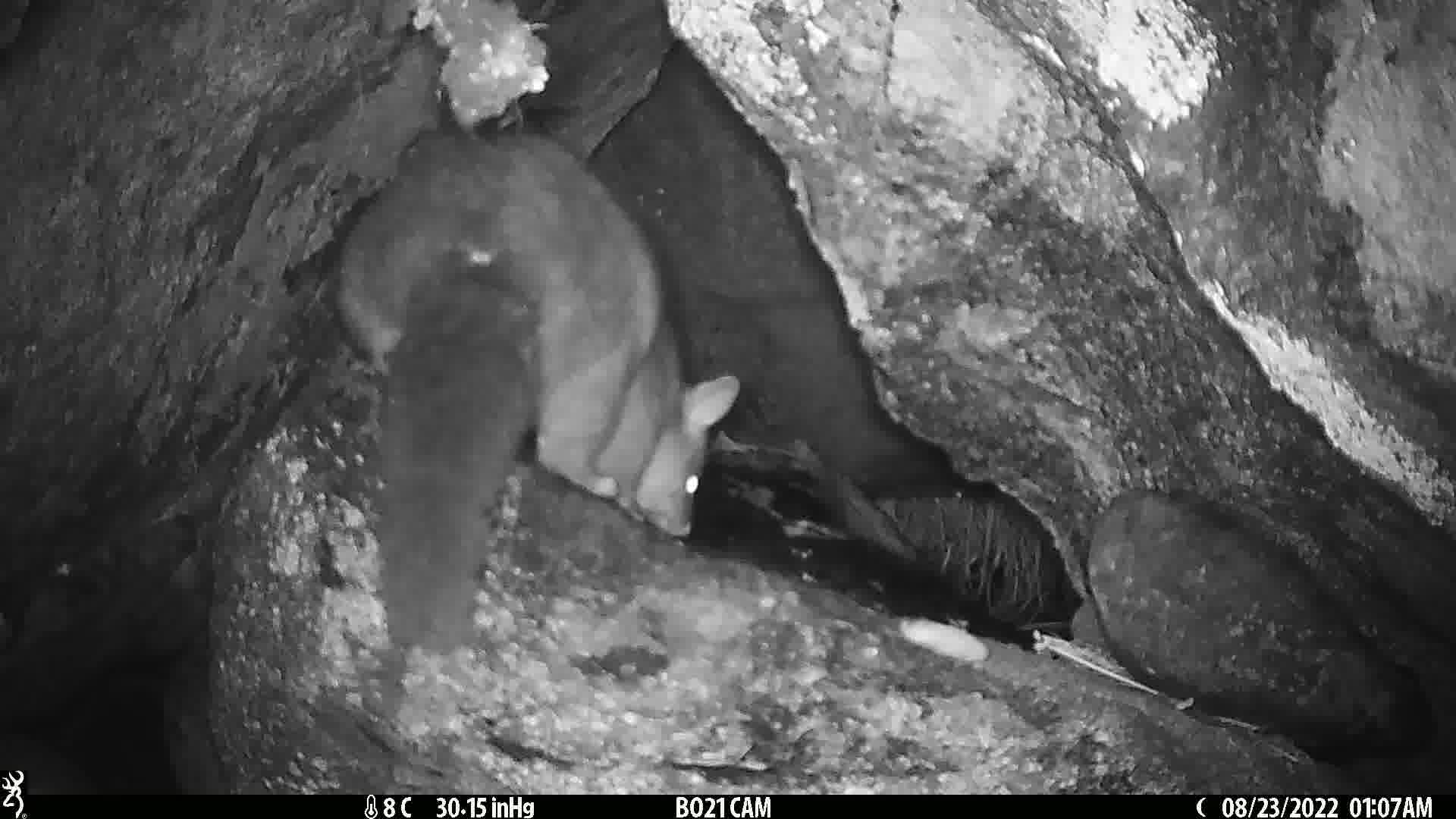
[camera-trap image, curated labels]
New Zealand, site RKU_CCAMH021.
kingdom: Animalia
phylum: Chordata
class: Mammalia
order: Diprotodontia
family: Phalangeridae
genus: Trichosurus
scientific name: Trichosurus vulpecula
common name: common brushtail possum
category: possum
Possum (common brushtail possum) (Trichosurus vulpecula).